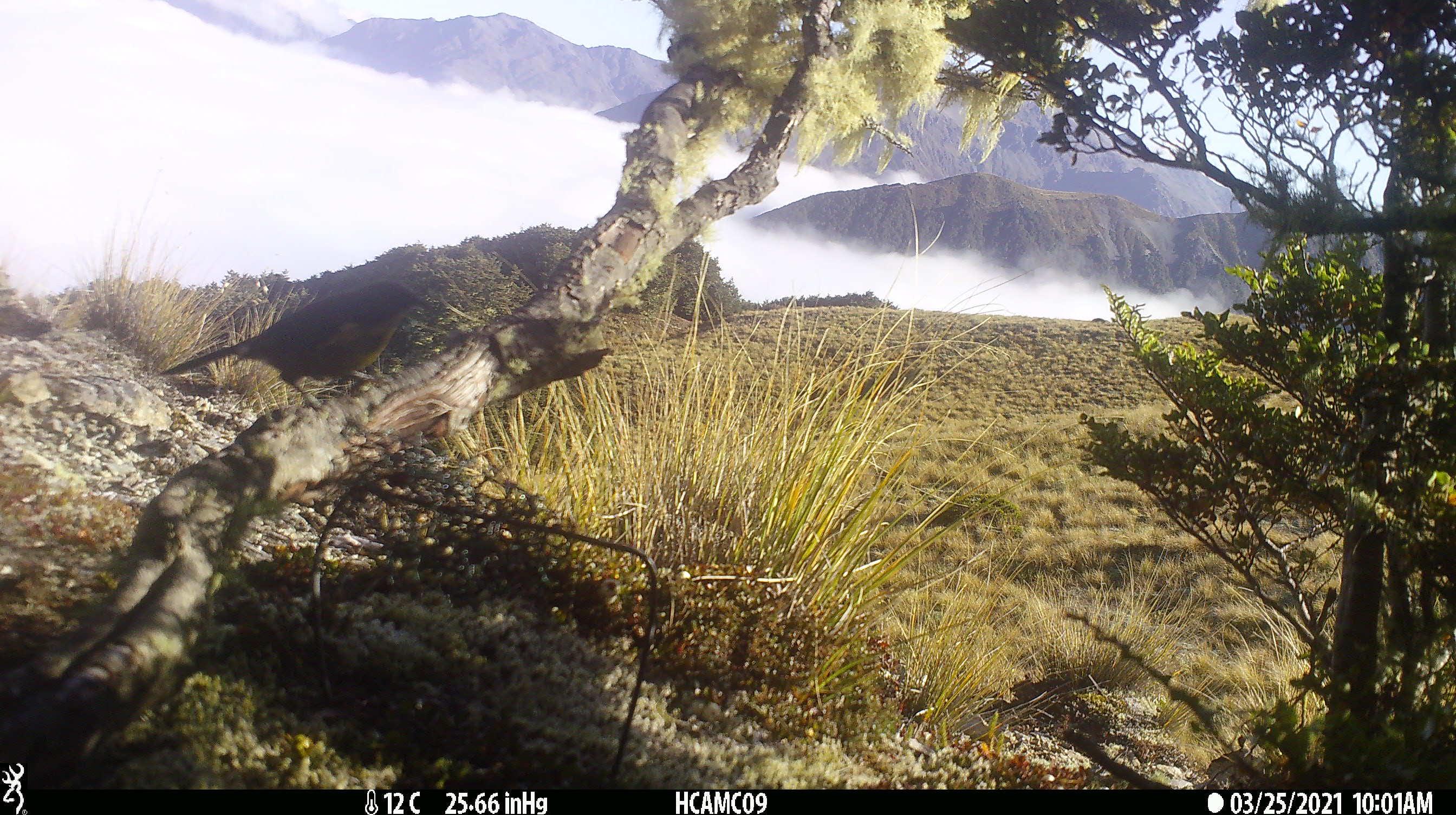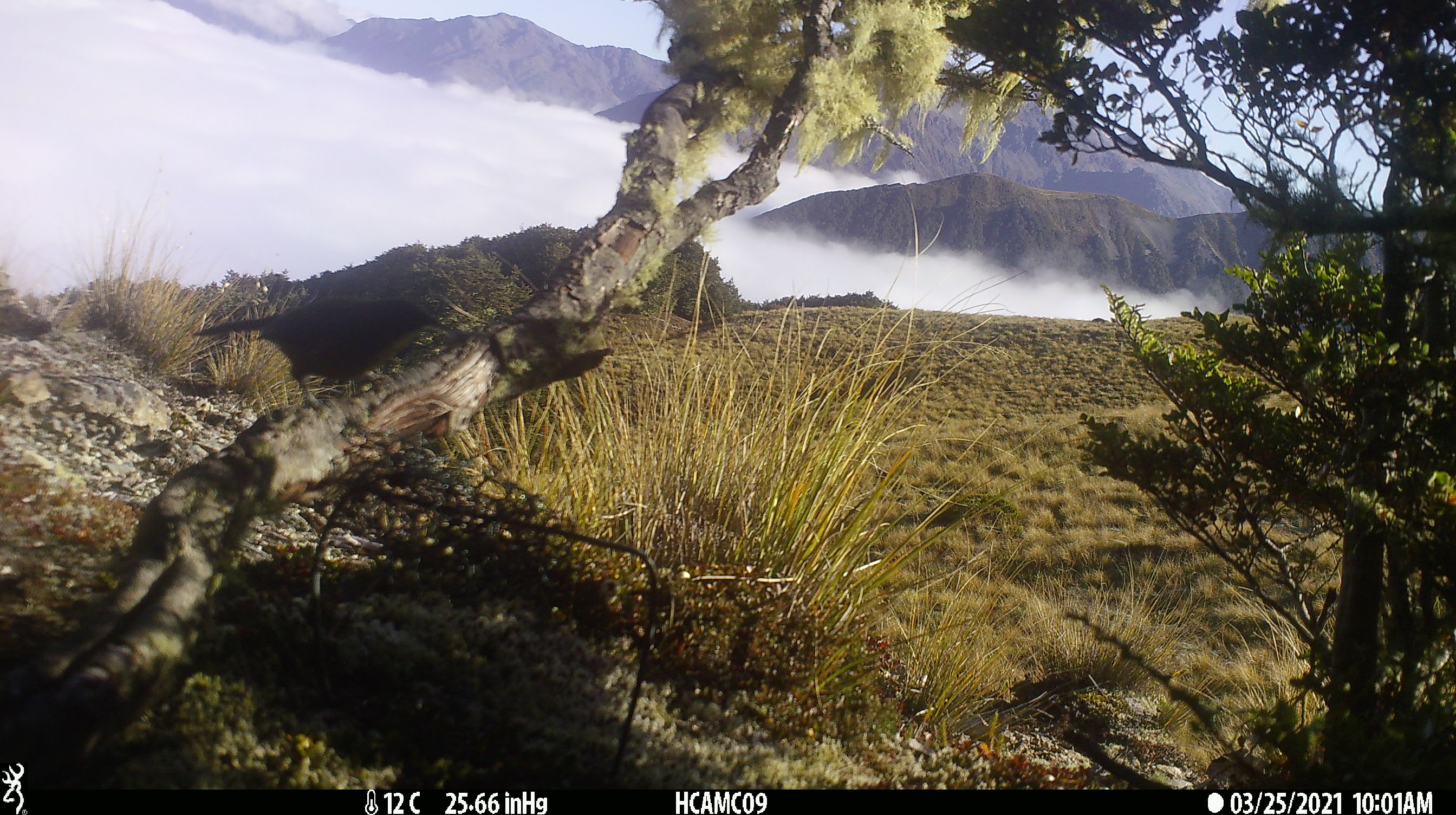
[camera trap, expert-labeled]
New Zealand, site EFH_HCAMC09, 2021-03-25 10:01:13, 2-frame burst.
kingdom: Animalia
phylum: Chordata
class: Aves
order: Passeriformes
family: Meliphagidae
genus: Anthornis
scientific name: Anthornis melanura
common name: new zealand bellbird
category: bellbird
Bellbird (new zealand bellbird) (Anthornis melanura).